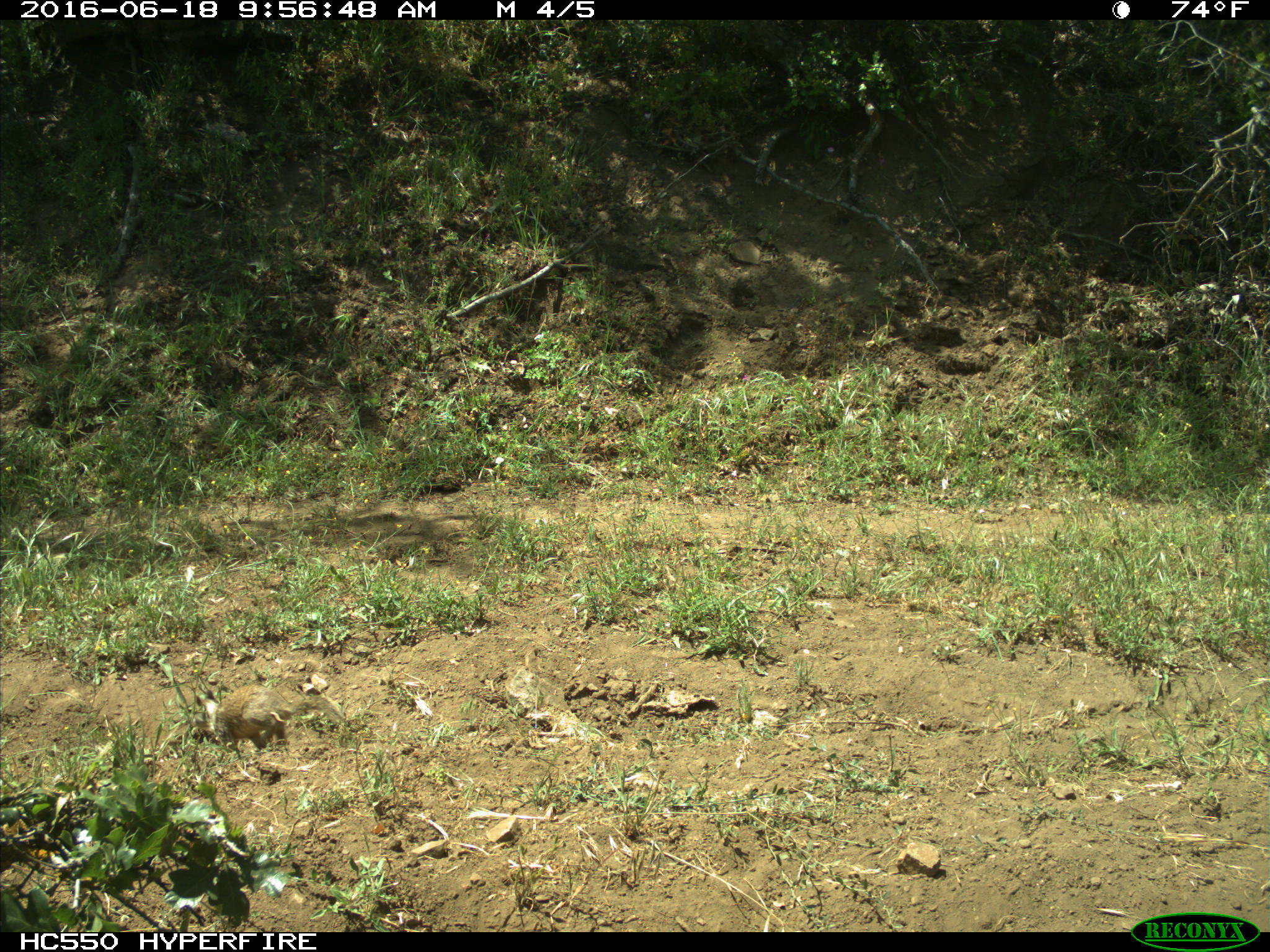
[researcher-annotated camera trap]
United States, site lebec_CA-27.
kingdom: Animalia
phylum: Chordata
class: Mammalia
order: Rodentia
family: Sciuridae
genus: Otospermophilus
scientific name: Otospermophilus beecheyi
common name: california ground squirrel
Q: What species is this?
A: Otospermophilus beecheyi (california ground squirrel).